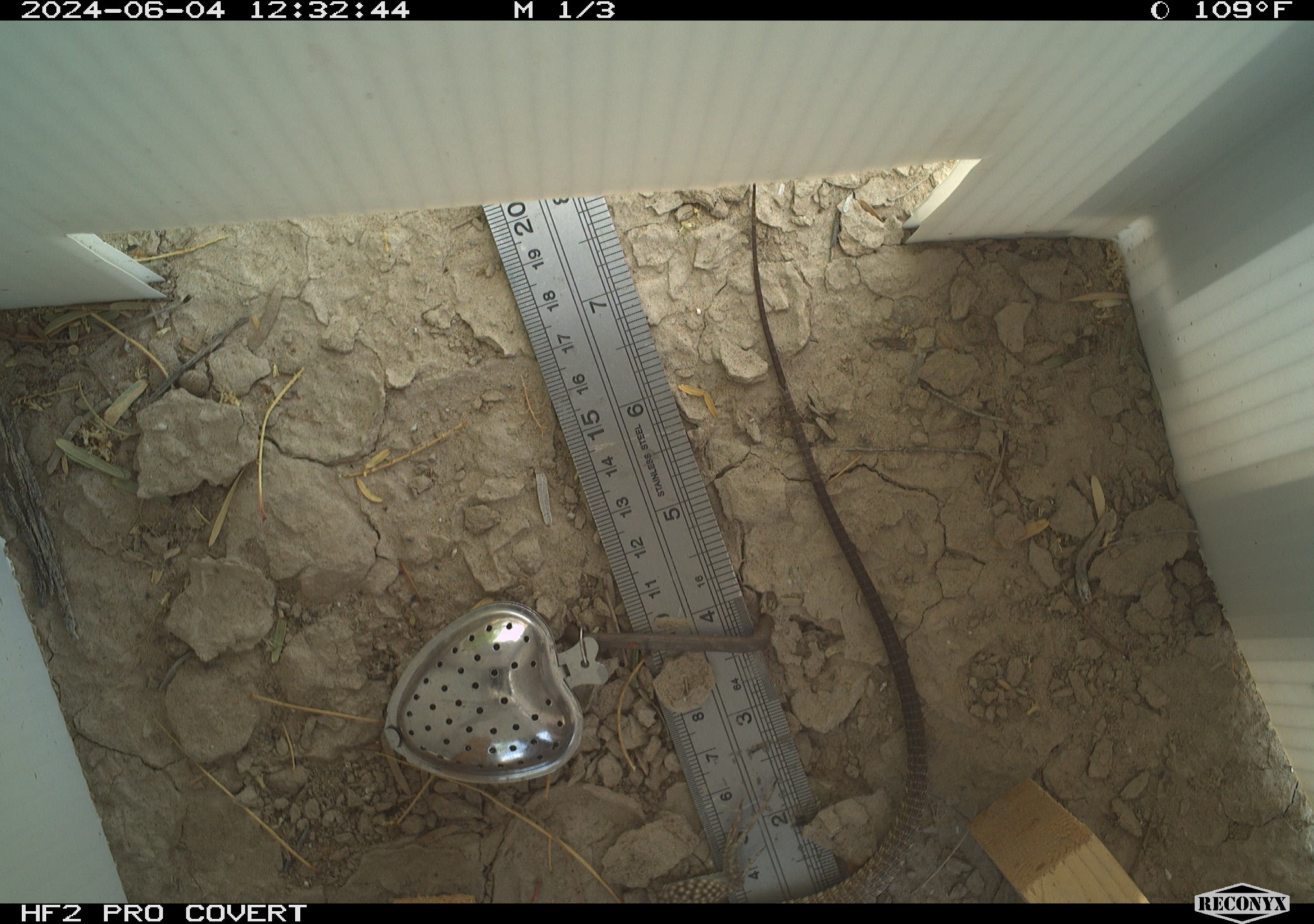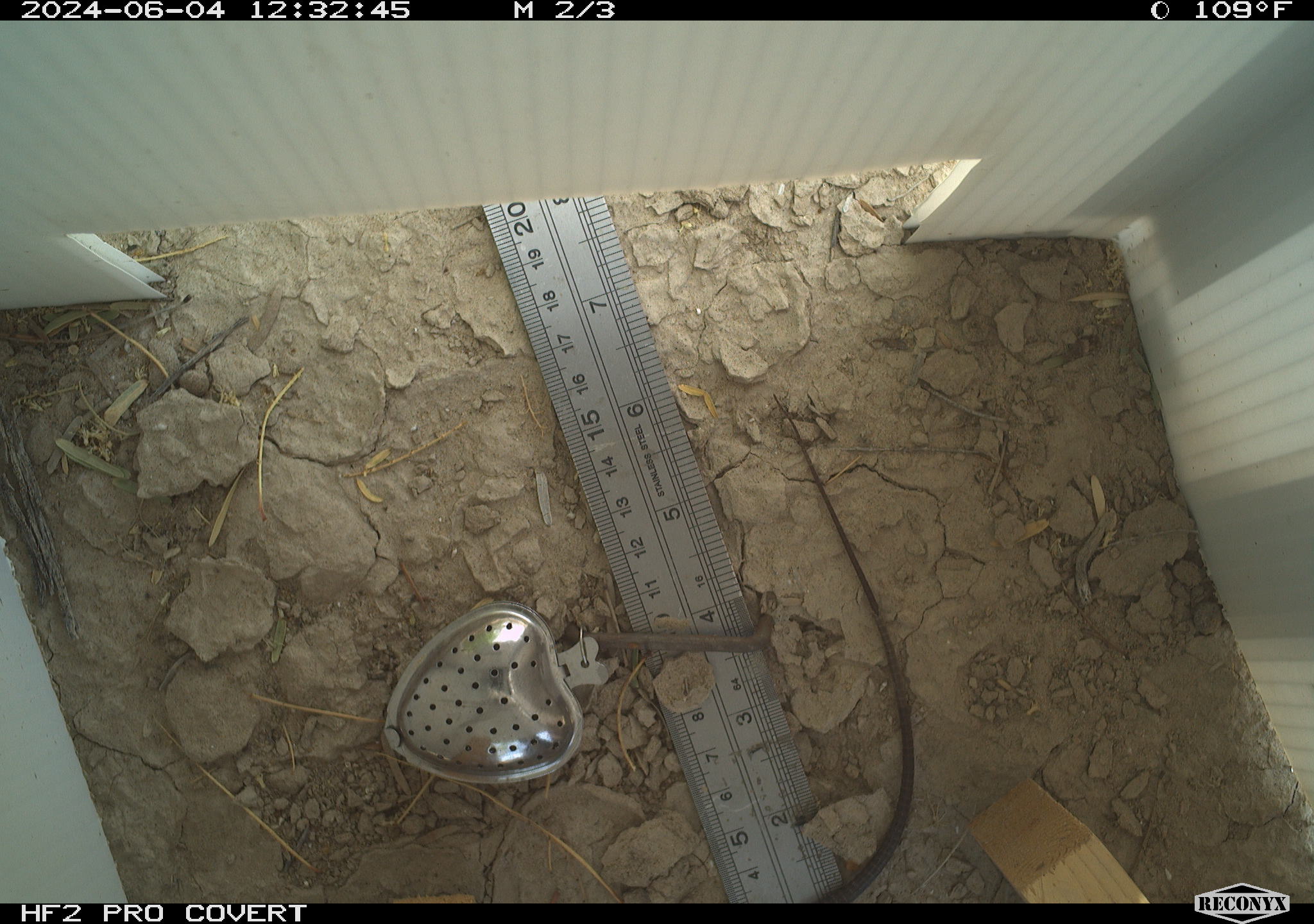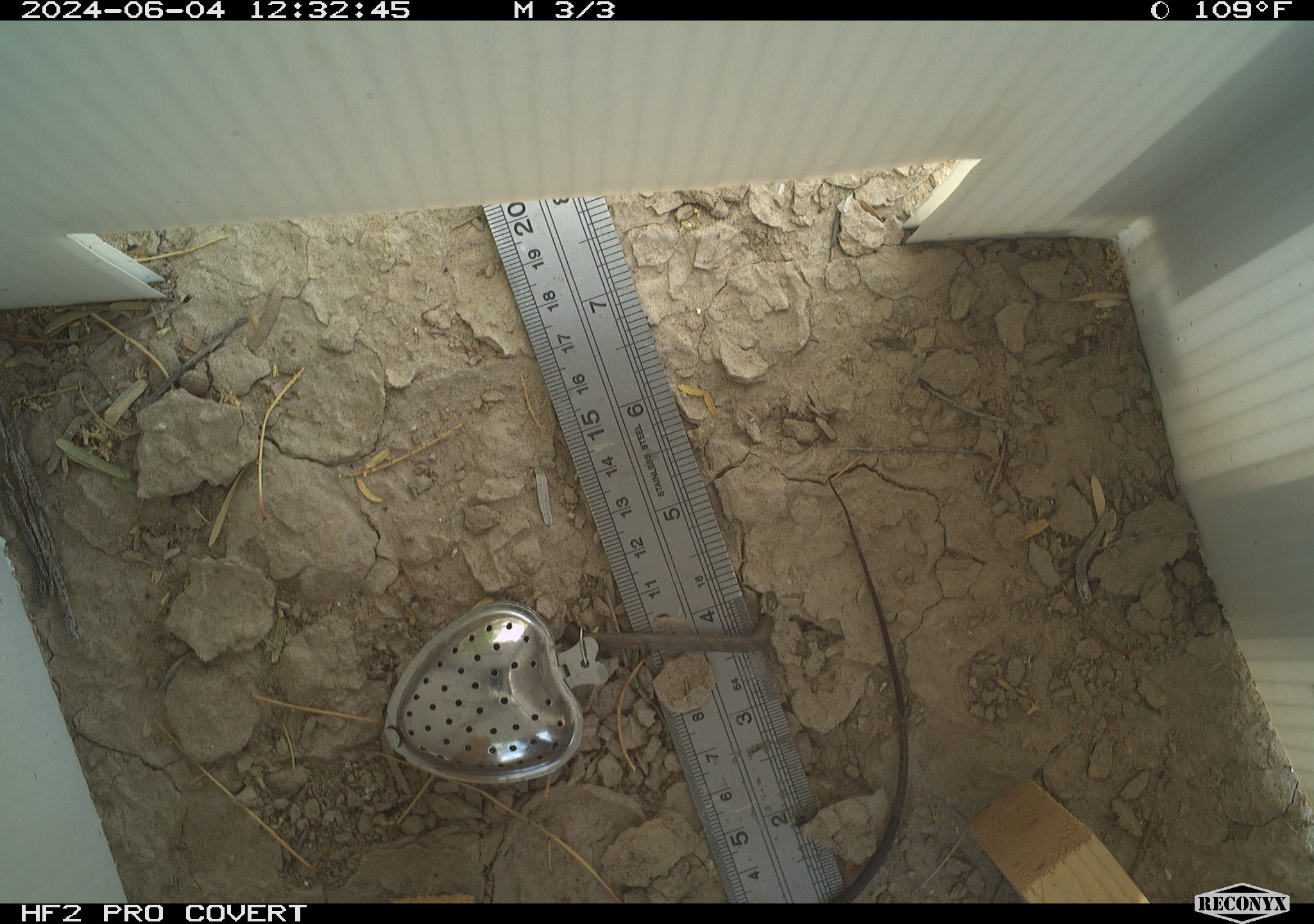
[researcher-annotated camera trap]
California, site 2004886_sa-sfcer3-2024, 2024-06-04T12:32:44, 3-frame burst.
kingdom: Animalia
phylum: Chordata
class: Reptilia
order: Squamata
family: Teiidae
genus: Aspidoscelis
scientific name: Aspidoscelis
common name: whiptail lizards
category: aspidoscelis species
Aspidoscelis species (whiptail lizards) (Aspidoscelis).